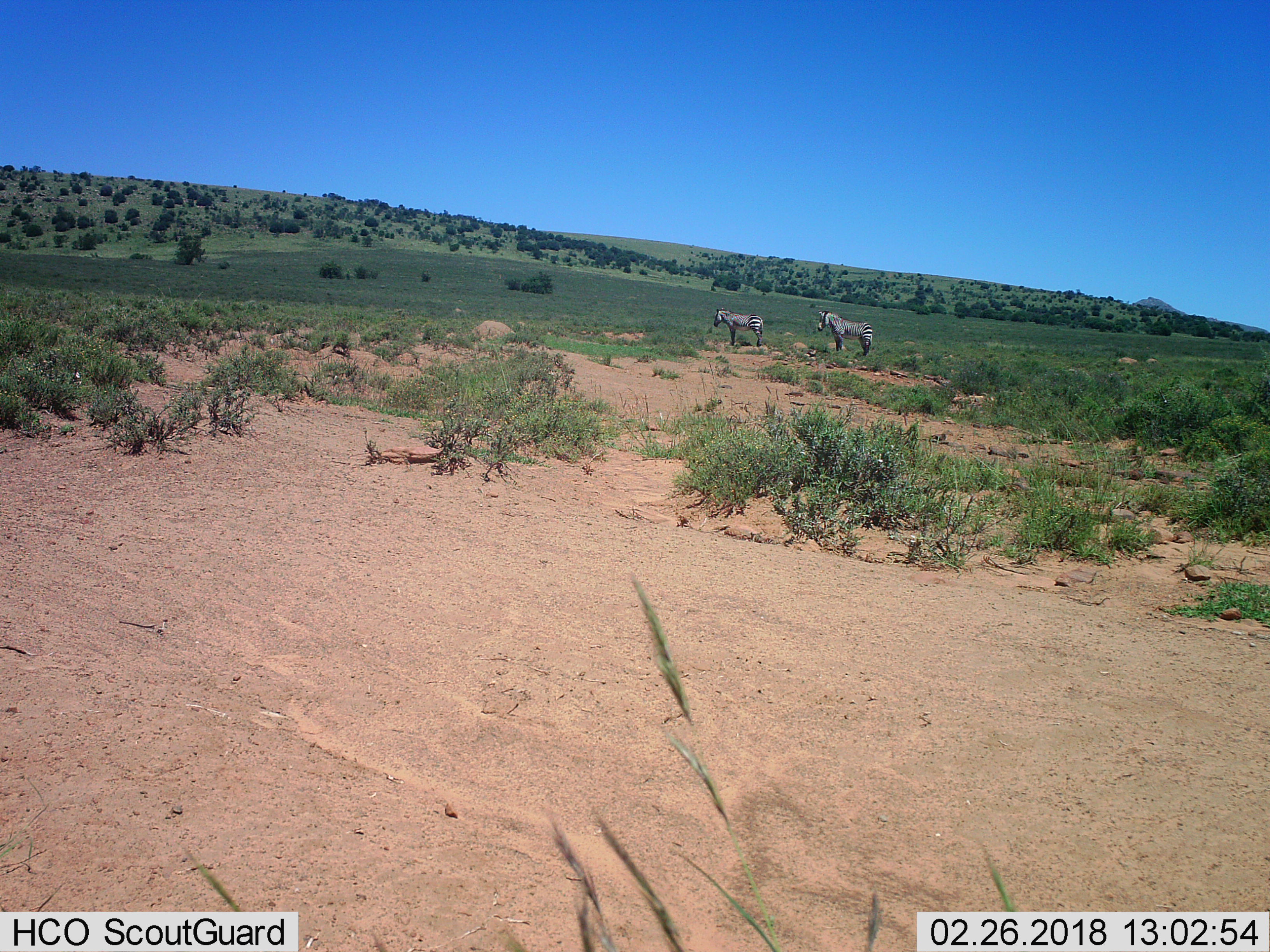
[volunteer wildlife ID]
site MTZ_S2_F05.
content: unidentified animal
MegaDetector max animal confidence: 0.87